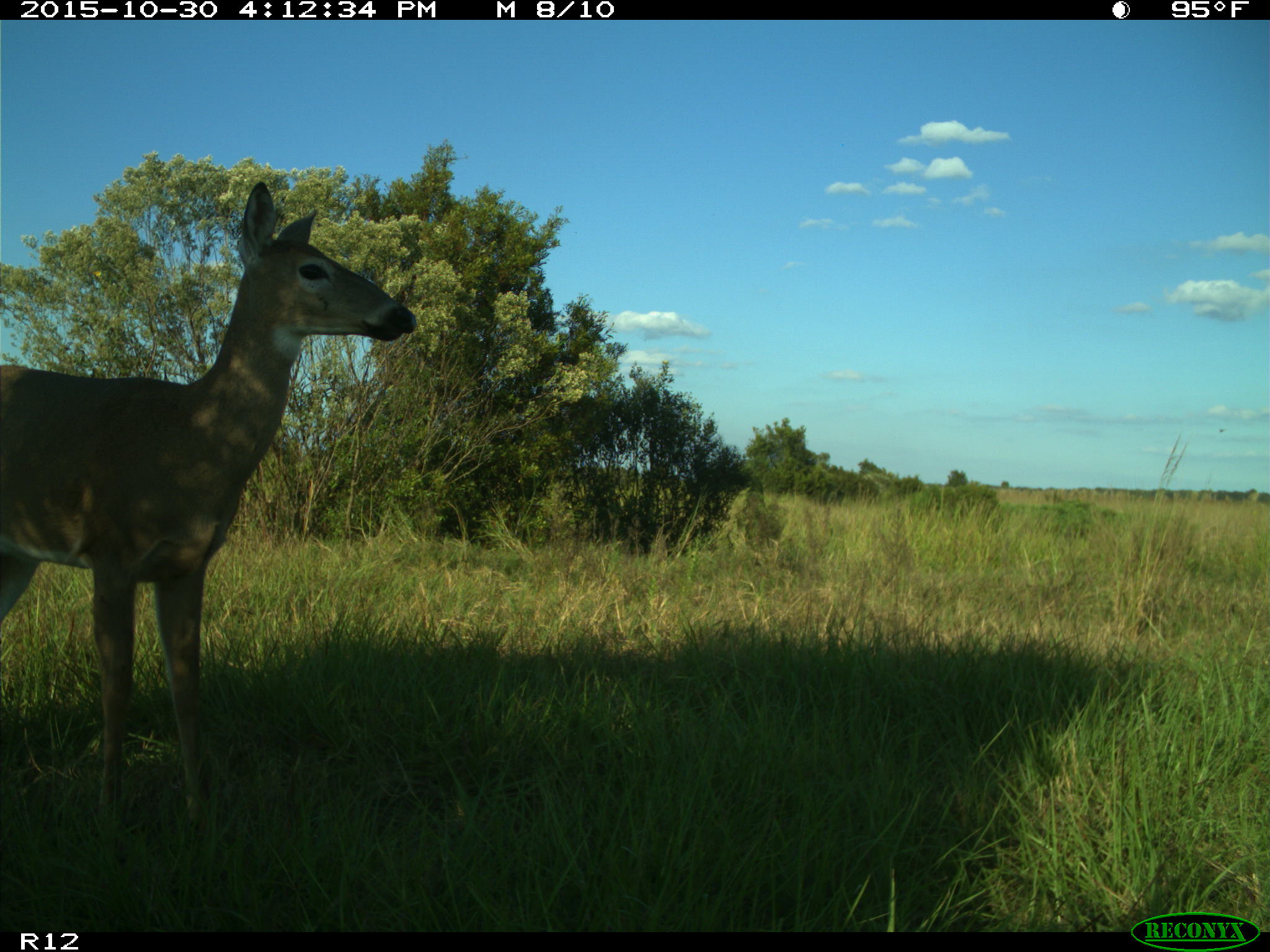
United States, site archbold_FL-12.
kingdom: Animalia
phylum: Chordata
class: Mammalia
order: Artiodactyla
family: Cervidae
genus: Odocoileus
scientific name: Odocoileus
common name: deer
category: unidentified deer